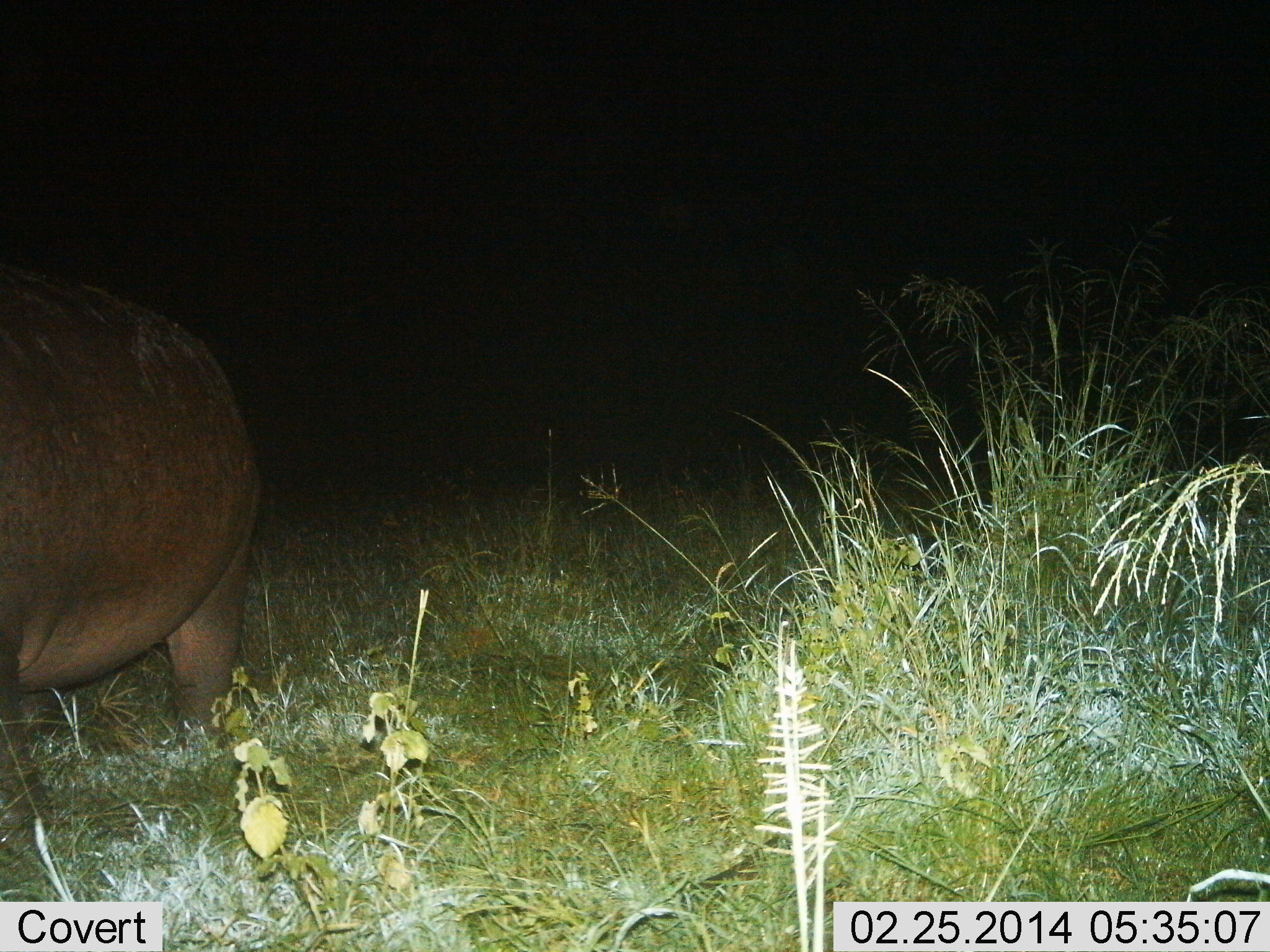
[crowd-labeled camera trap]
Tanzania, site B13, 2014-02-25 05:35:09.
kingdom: Animalia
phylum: Chordata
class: Mammalia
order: Artiodactyla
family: Hippopotamidae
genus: Hippopotamus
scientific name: Hippopotamus amphibius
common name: hippopotamus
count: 1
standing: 50%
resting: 0%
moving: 40%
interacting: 0%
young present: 0%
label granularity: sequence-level